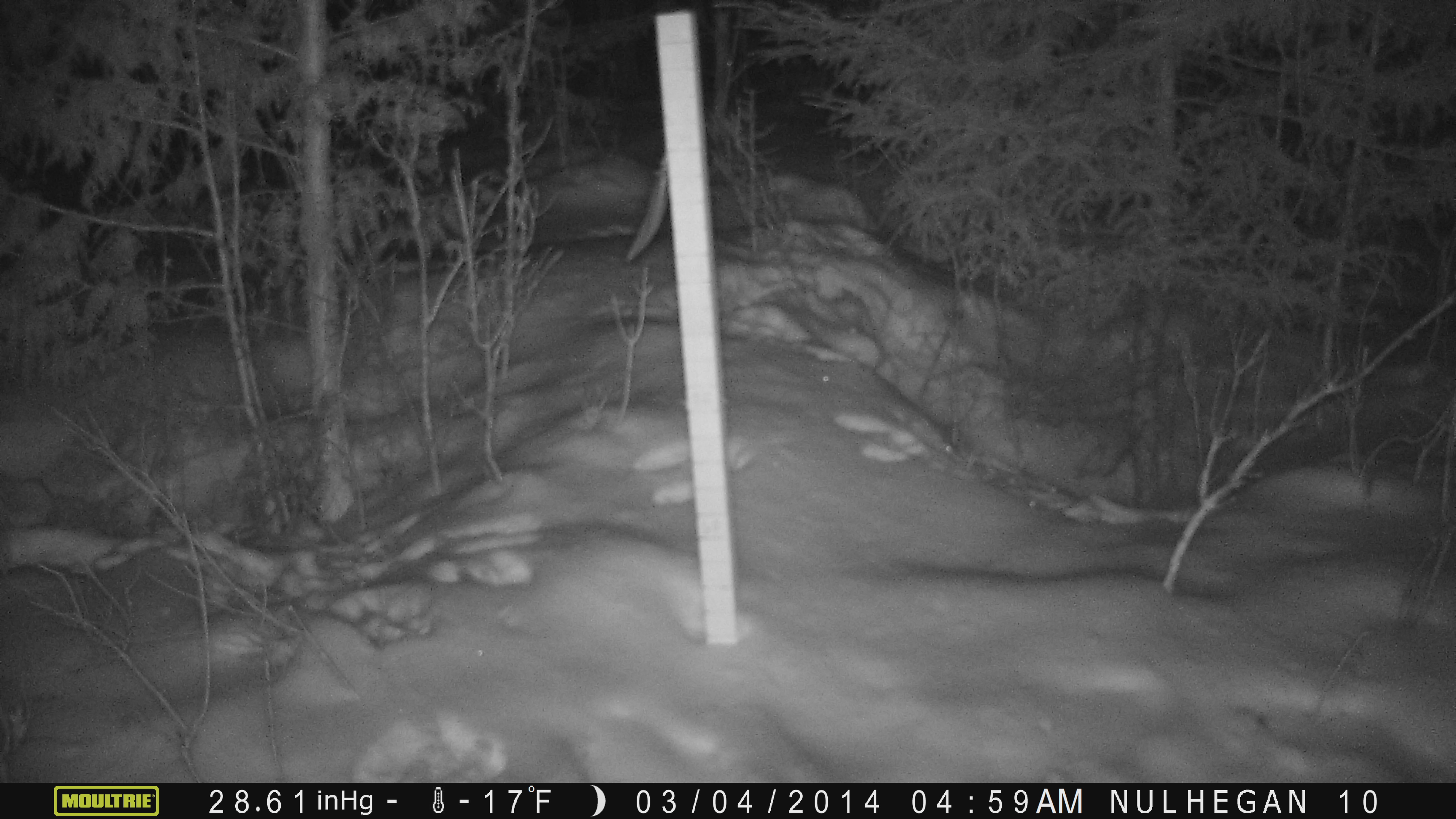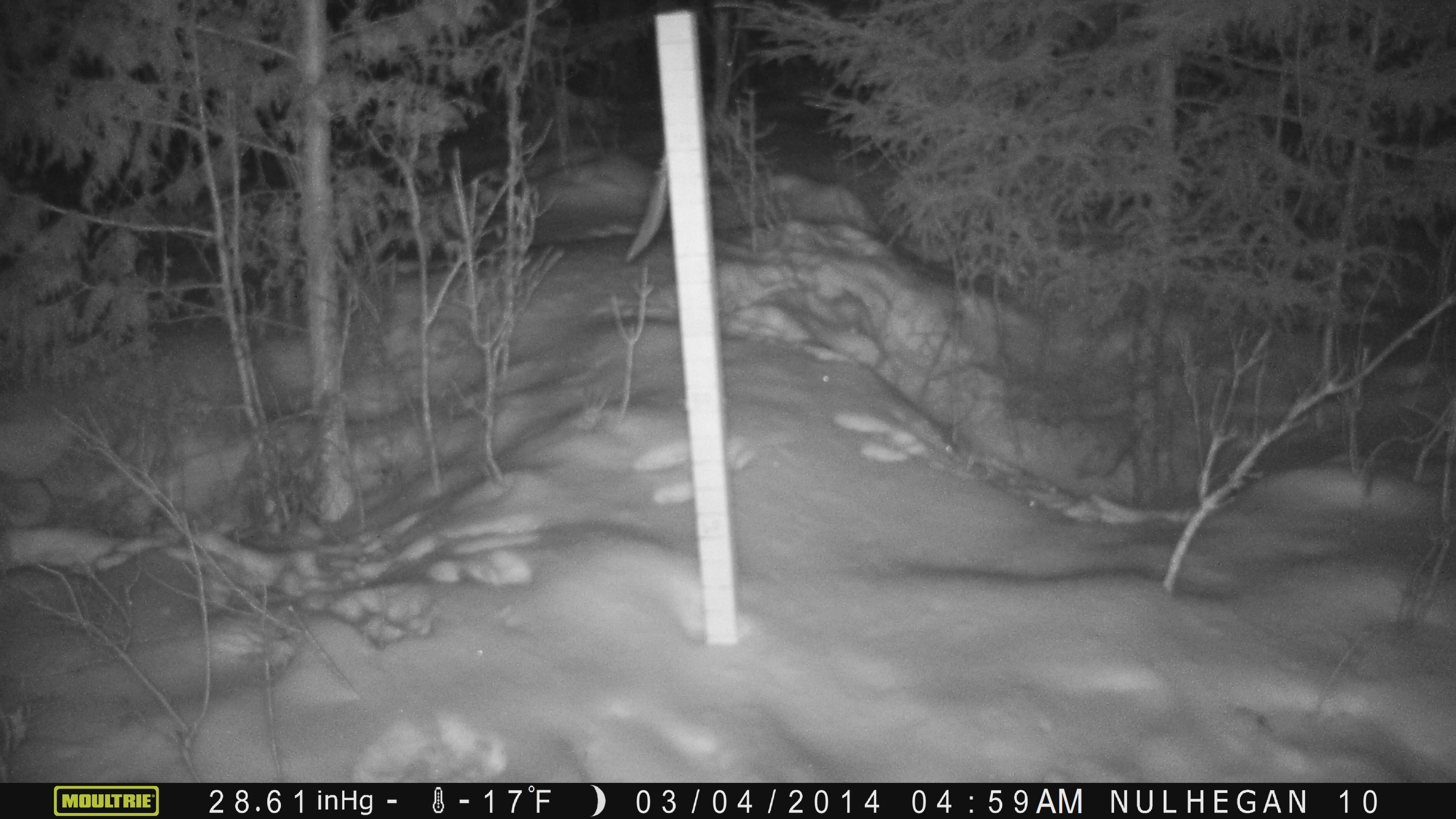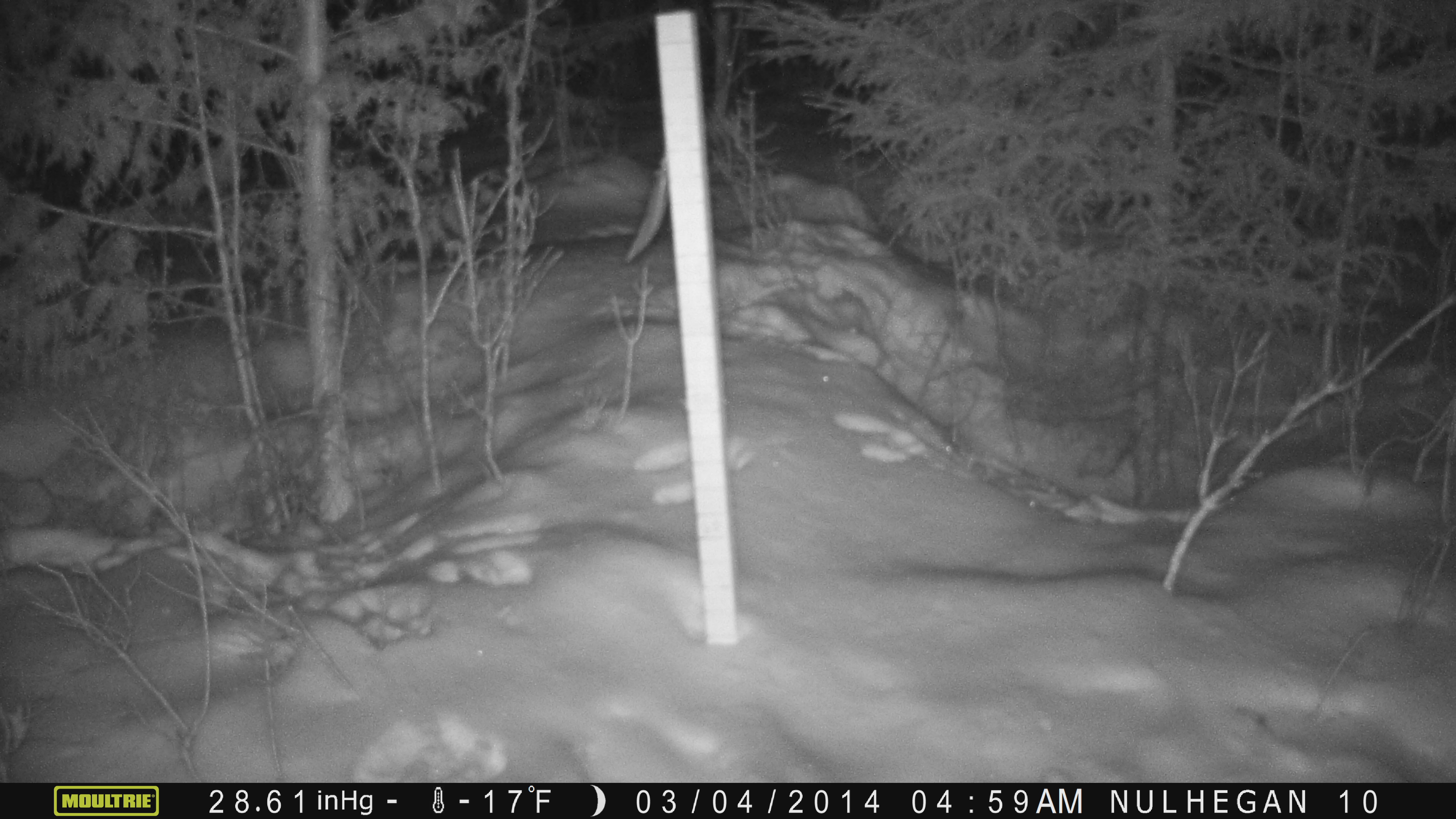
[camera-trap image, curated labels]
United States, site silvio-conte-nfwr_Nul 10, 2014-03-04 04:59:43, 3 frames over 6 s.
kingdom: Animalia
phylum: Chordata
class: Mammalia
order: Lagomorpha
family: Leporidae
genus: Lepus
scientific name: Lepus americanus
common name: snowshoe hare